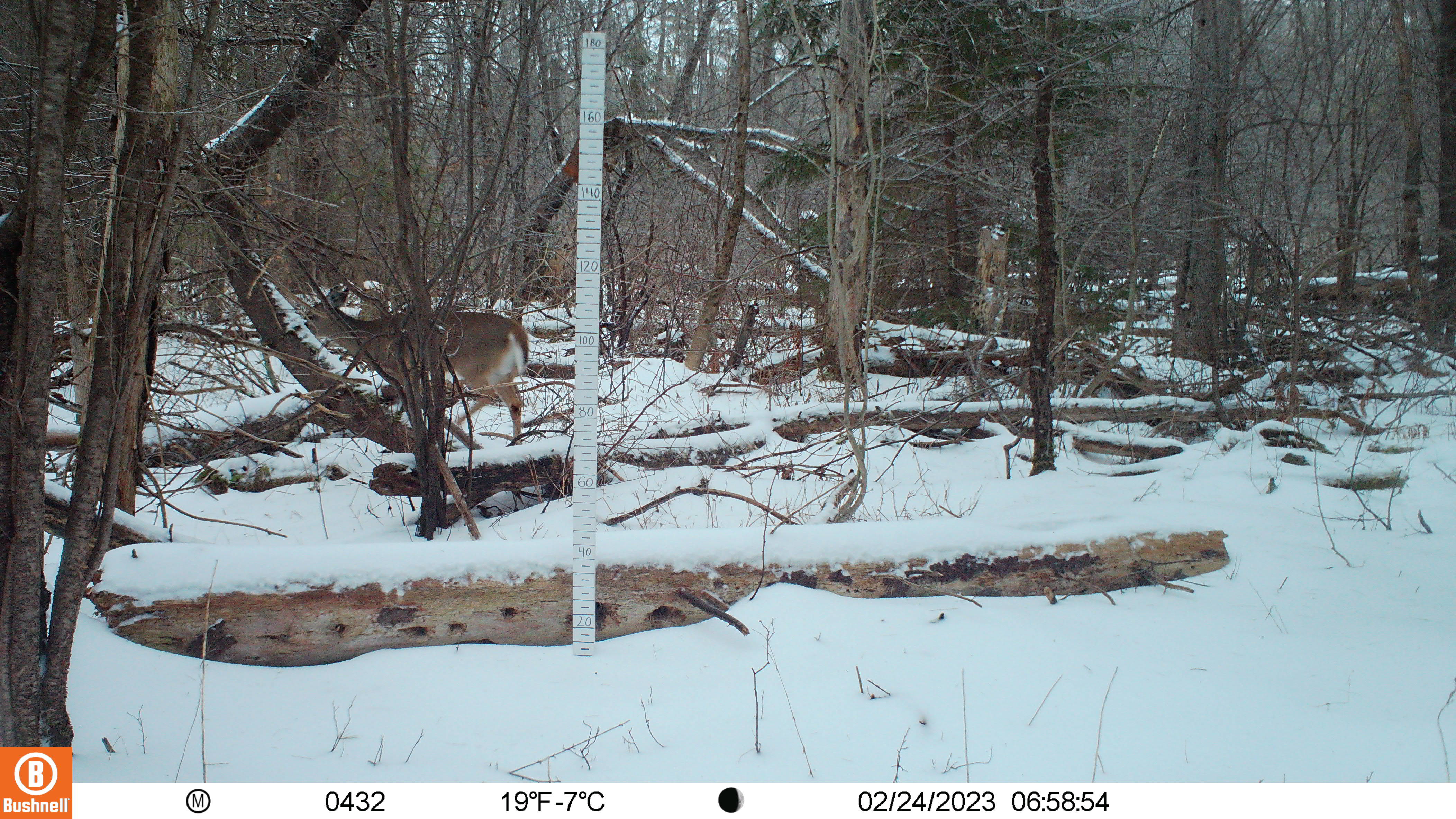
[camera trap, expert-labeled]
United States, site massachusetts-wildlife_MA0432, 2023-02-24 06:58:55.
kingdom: Animalia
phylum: Chordata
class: Mammalia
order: Artiodactyla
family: Cervidae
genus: Odocoileus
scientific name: Odocoileus virginianus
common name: white-tailed deer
White-tailed deer (Odocoileus virginianus).